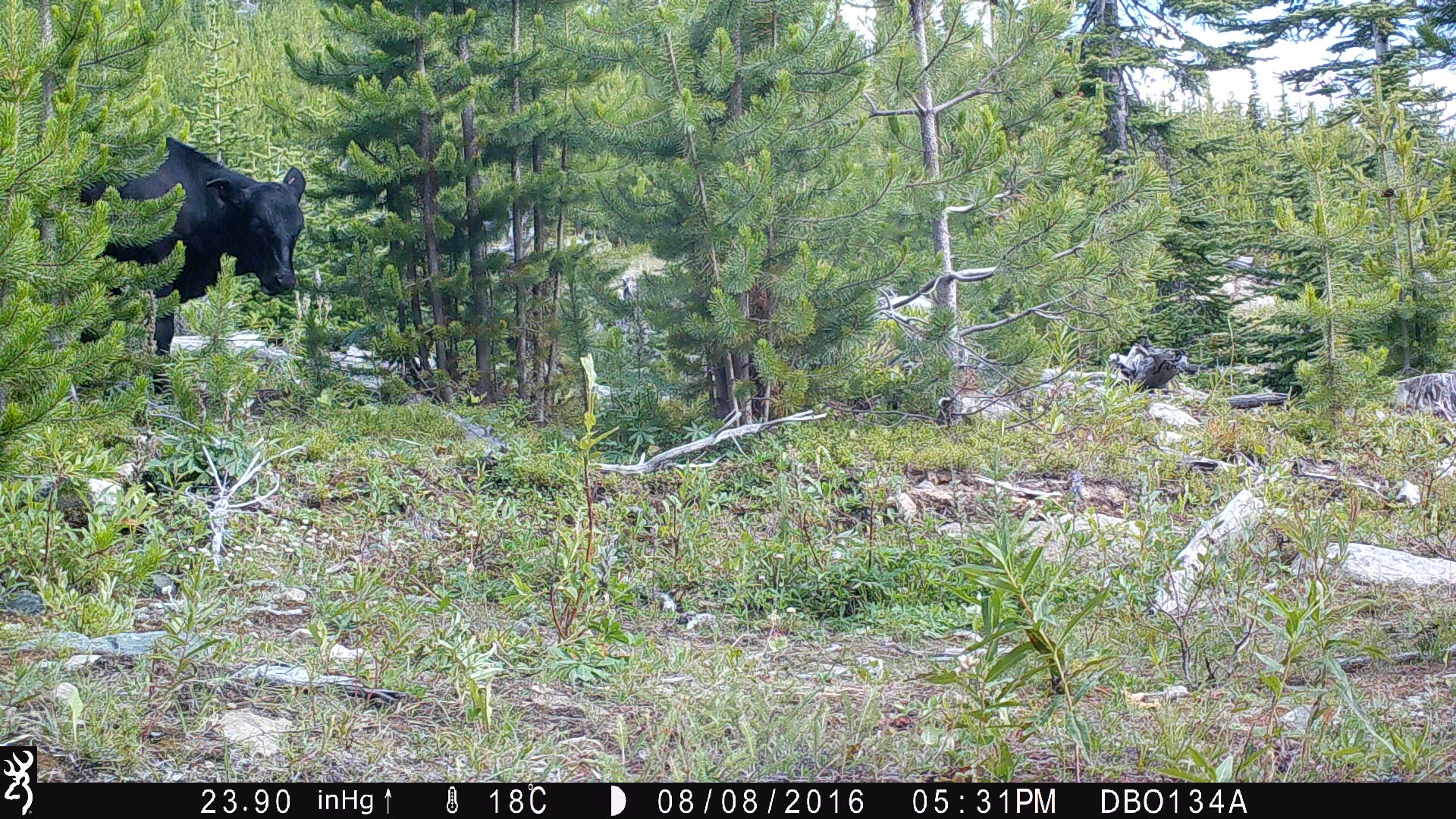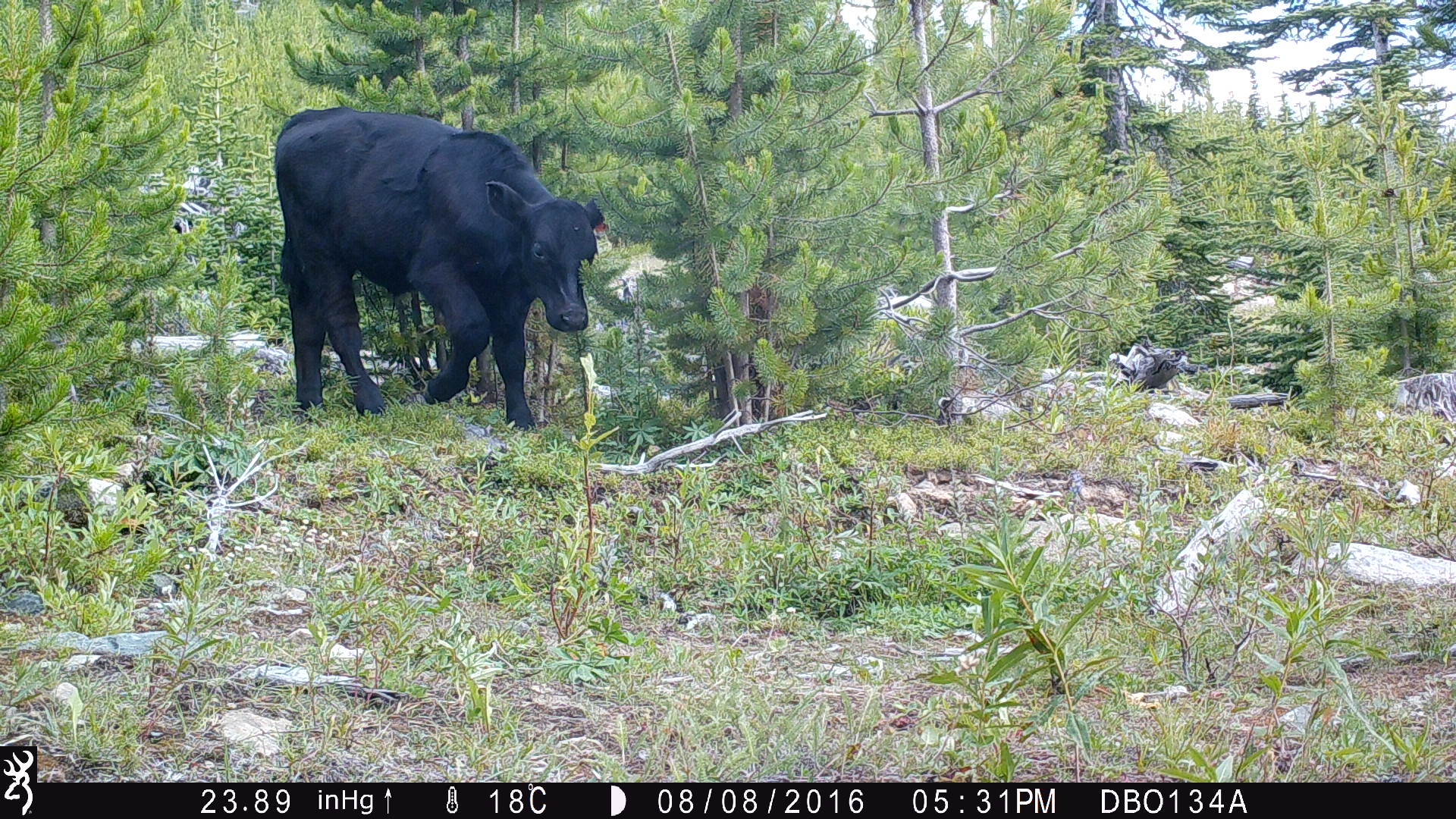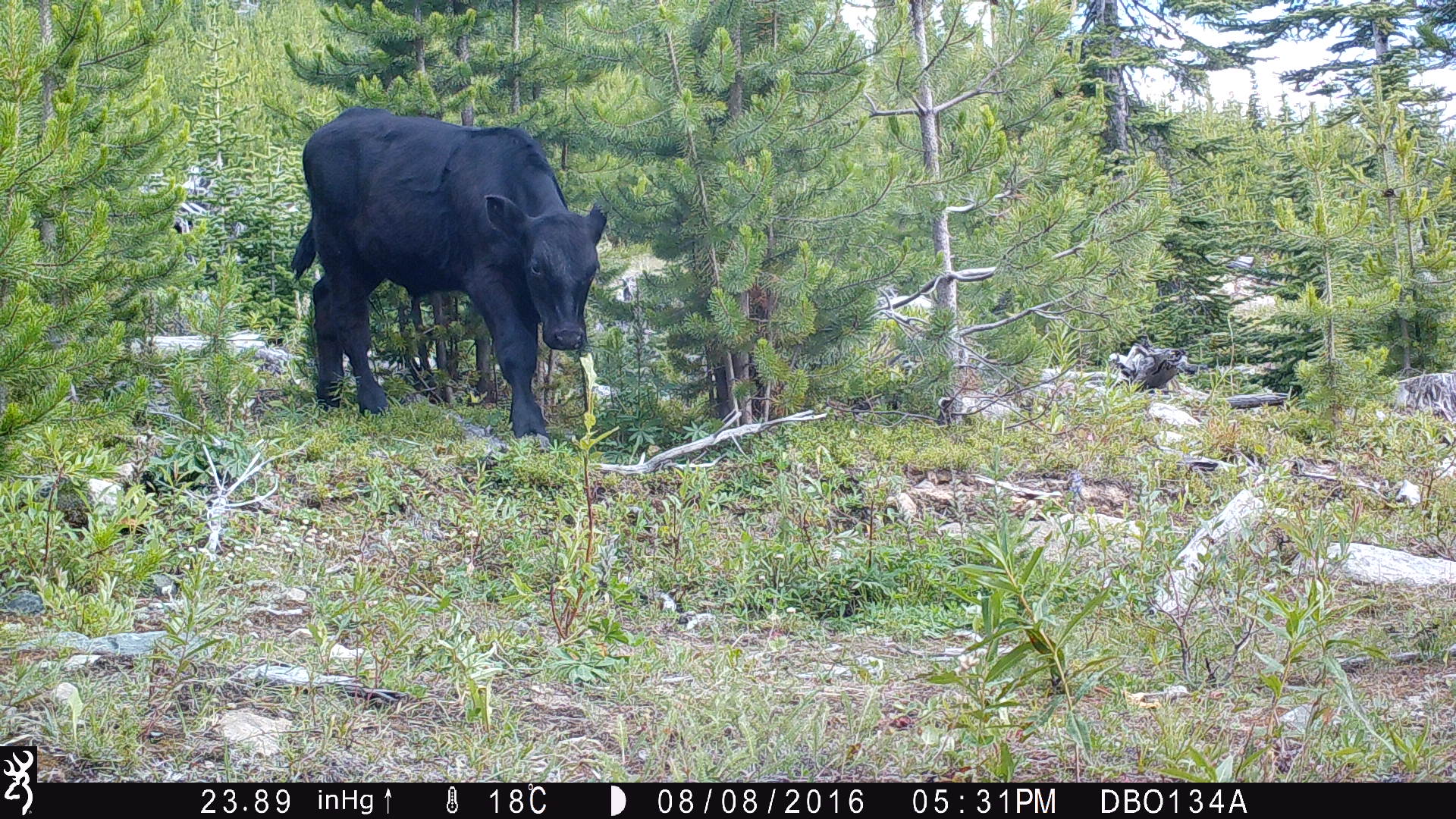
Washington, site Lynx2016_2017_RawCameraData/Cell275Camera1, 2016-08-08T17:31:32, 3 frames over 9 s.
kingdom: Animalia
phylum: Chordata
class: Mammalia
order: Artiodactyla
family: Bovidae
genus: Bos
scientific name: Bos taurus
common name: domestic cattle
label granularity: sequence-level